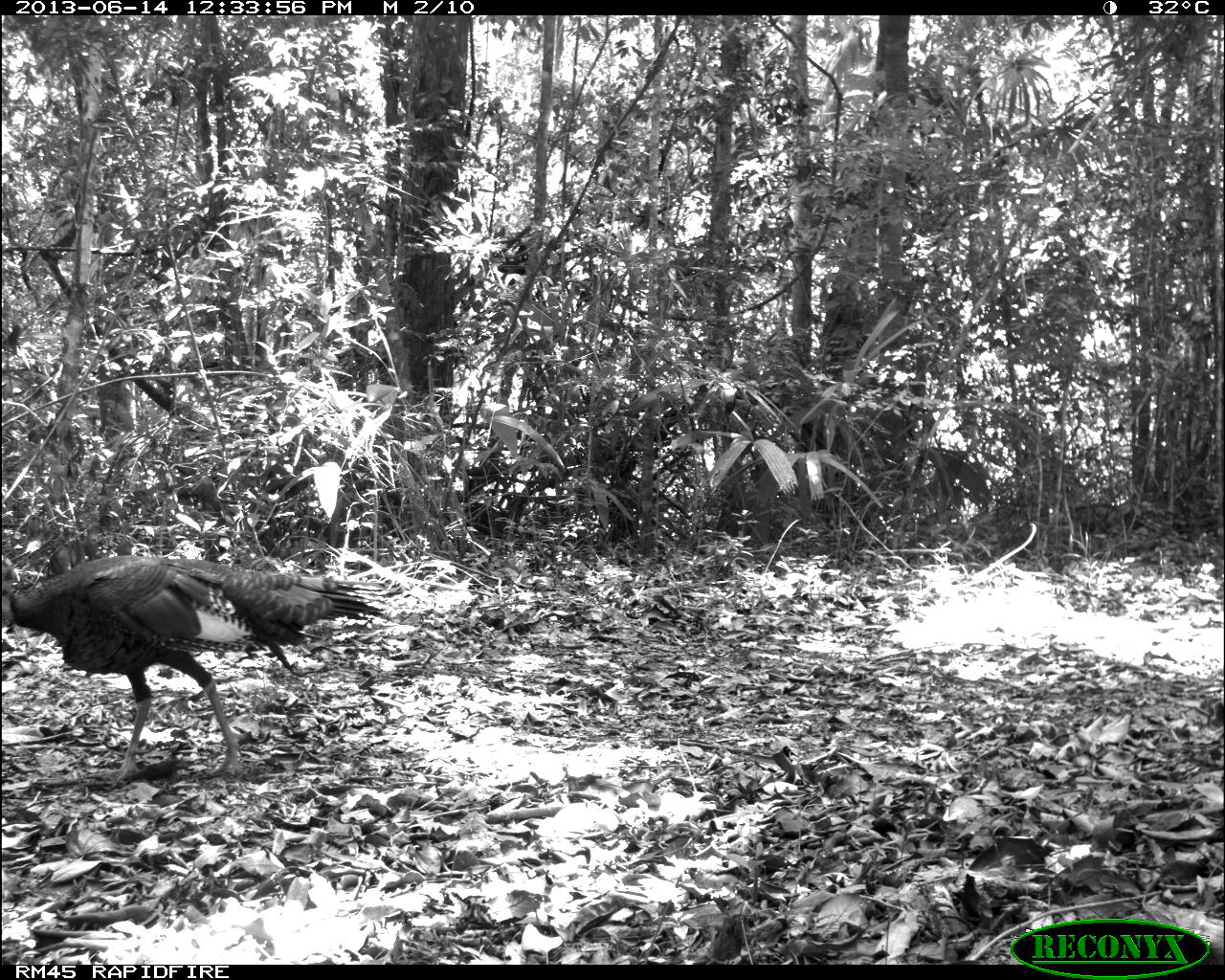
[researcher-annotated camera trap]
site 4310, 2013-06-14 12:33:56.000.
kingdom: Animalia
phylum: Chordata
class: Aves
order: Galliformes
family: Phasianidae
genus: Meleagris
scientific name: Meleagris ocellata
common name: ocellated turkey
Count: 1.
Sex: female.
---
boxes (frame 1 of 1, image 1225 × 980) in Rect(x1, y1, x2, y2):
meleagris ocellata: Rect(2, 555, 404, 781)